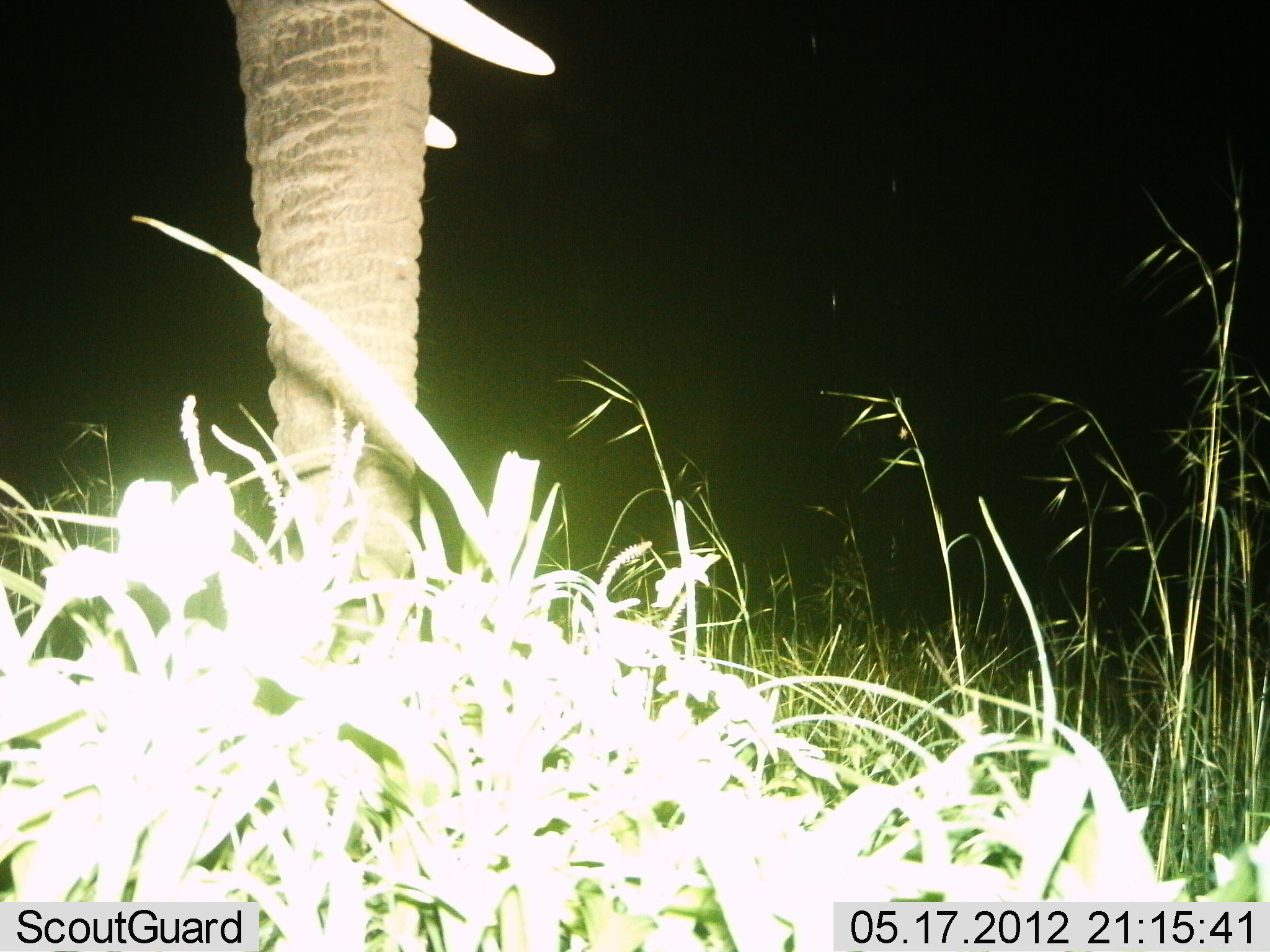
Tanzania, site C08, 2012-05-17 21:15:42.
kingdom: Animalia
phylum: Chordata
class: Mammalia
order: Proboscidea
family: Elephantidae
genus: Loxodonta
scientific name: Loxodonta africana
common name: african bush elephant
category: elephant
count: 1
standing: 60%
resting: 0%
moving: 5%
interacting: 0%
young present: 0%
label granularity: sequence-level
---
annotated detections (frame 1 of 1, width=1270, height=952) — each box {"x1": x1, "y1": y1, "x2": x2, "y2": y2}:
animal: {"x1": 224, "y1": 2, "x2": 562, "y2": 689}